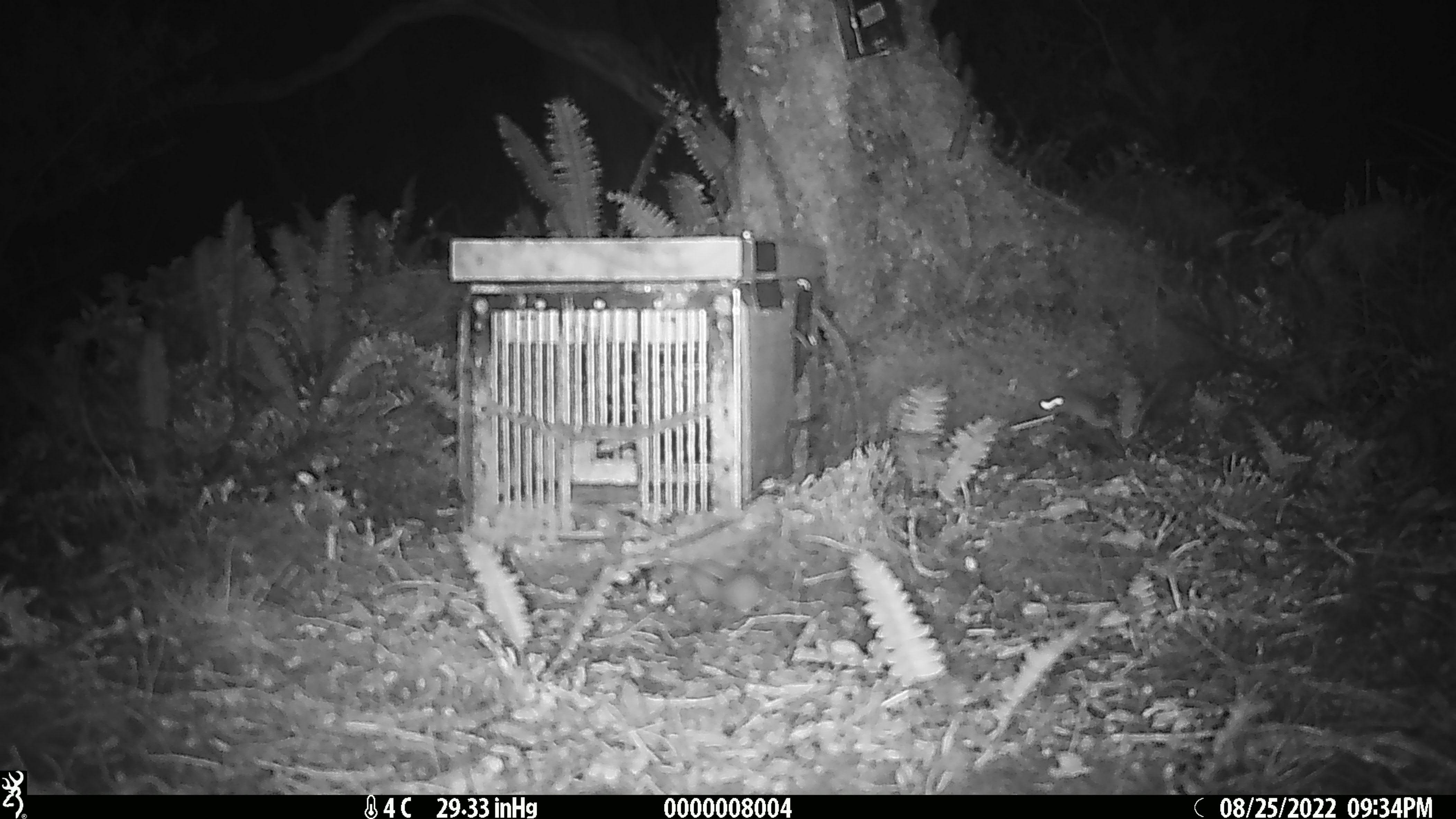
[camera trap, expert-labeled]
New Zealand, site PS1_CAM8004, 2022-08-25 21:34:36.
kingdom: Animalia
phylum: Chordata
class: Mammalia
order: Rodentia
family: Muridae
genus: Mus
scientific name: Mus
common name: mouse